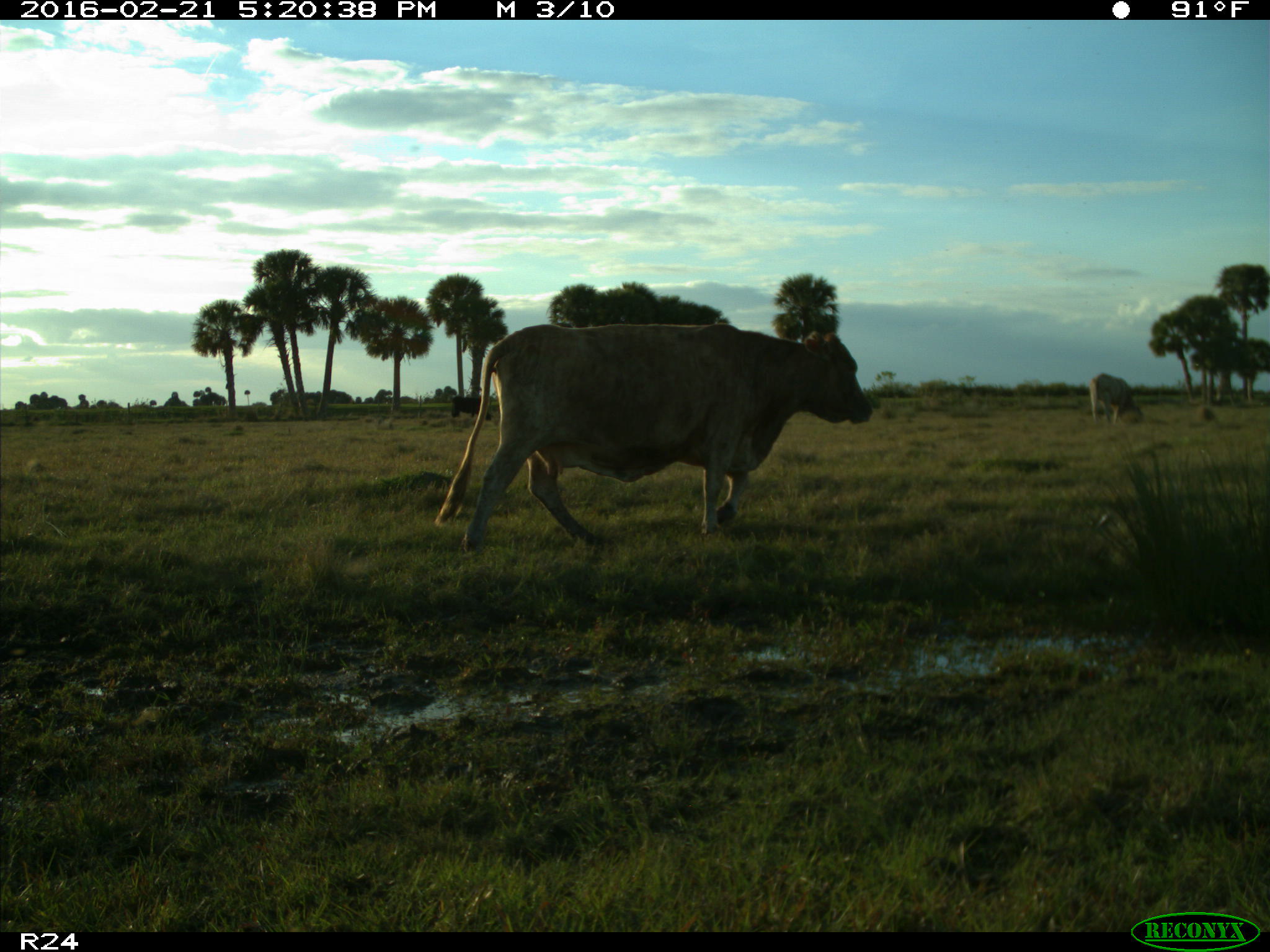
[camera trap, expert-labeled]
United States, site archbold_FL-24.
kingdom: Animalia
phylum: Chordata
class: Mammalia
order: Artiodactyla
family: Bovidae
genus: Bos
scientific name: Bos taurus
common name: domestic cow